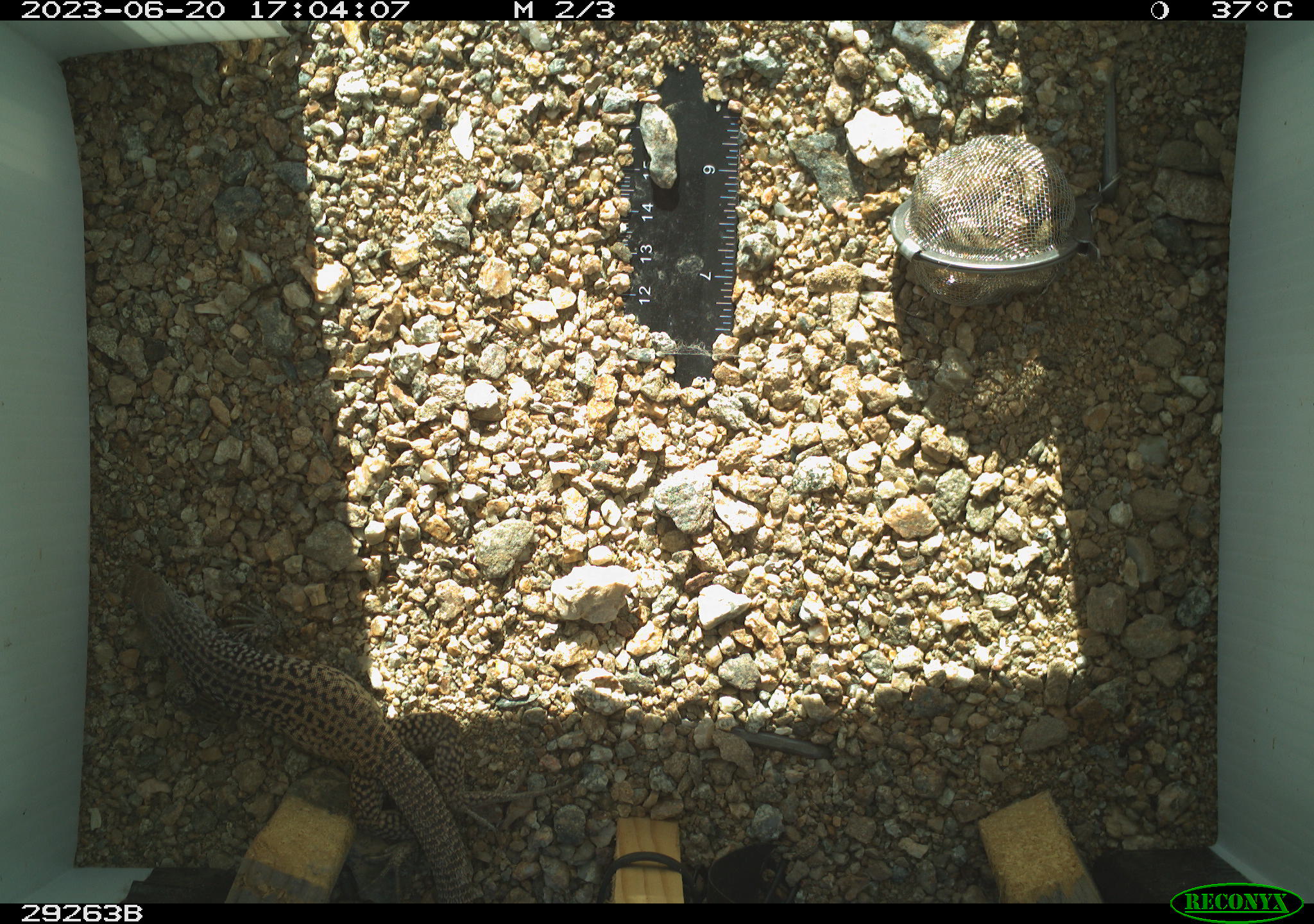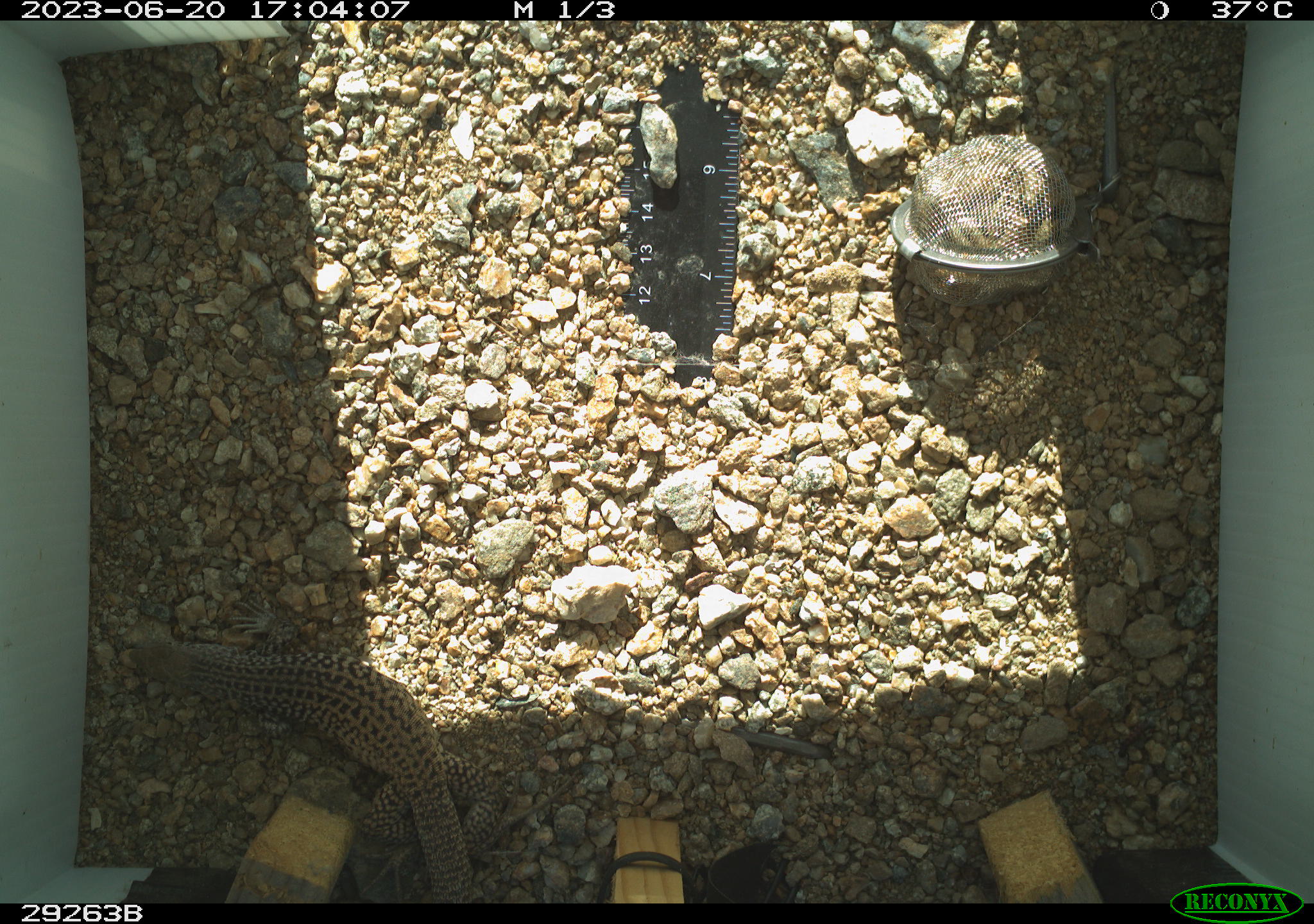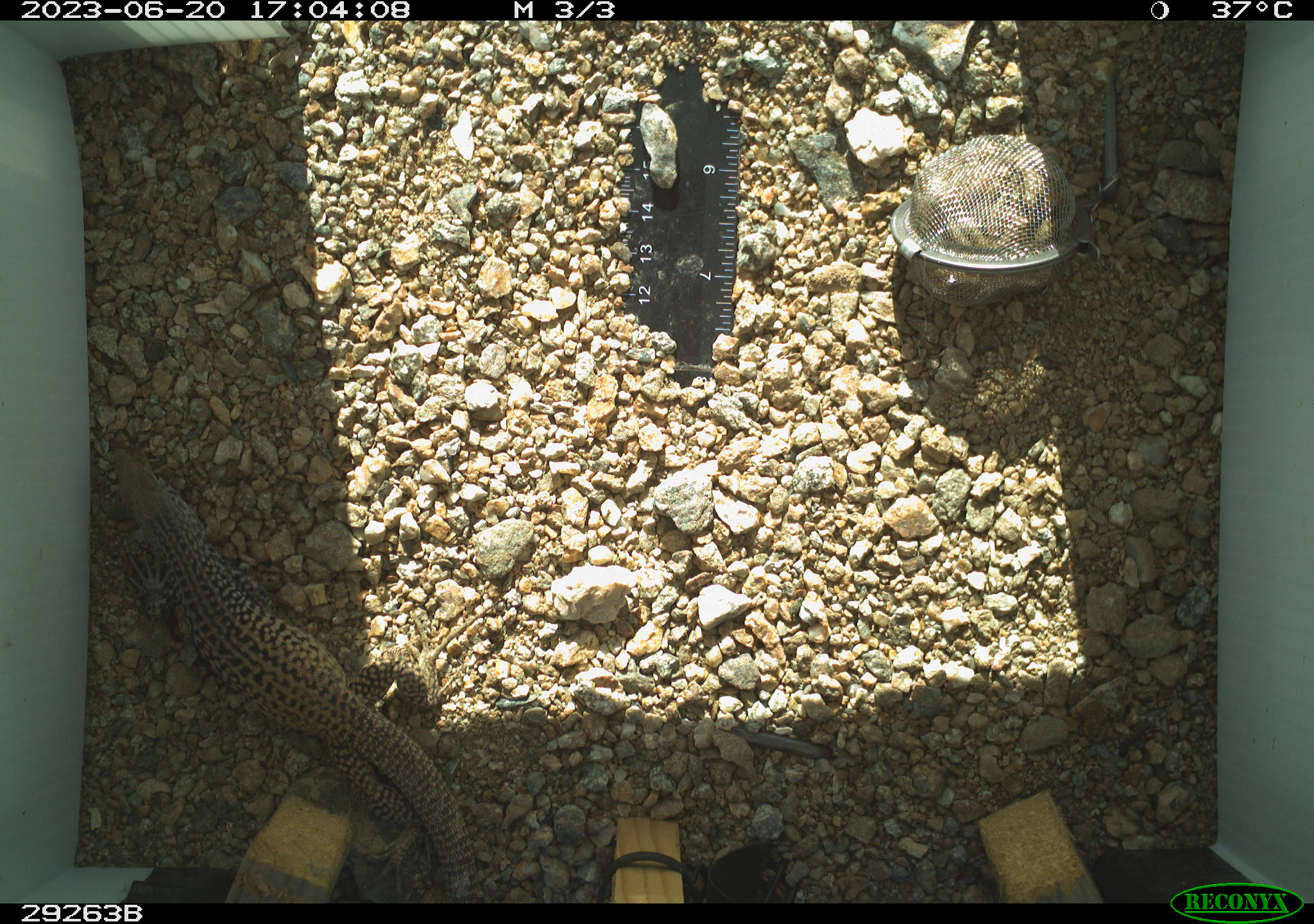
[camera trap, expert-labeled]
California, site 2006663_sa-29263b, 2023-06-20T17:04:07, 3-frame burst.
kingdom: Animalia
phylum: Chordata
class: Reptilia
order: Squamata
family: Teiidae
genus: Aspidoscelis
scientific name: Aspidoscelis tigris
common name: western whiptail